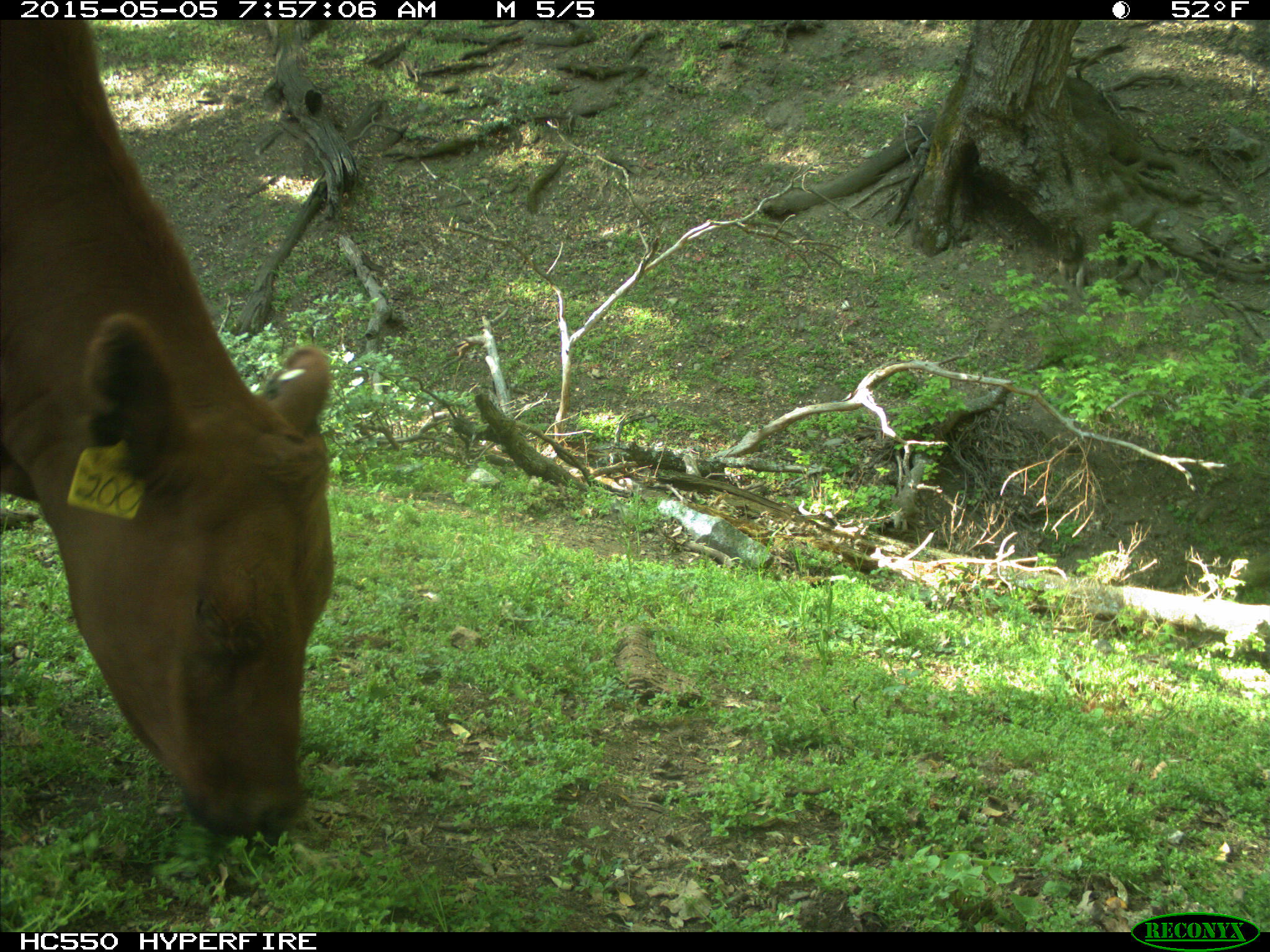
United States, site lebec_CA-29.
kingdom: Animalia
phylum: Chordata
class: Mammalia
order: Artiodactyla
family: Bovidae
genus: Bos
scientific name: Bos taurus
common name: domestic cow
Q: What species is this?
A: Bos taurus (domestic cow).